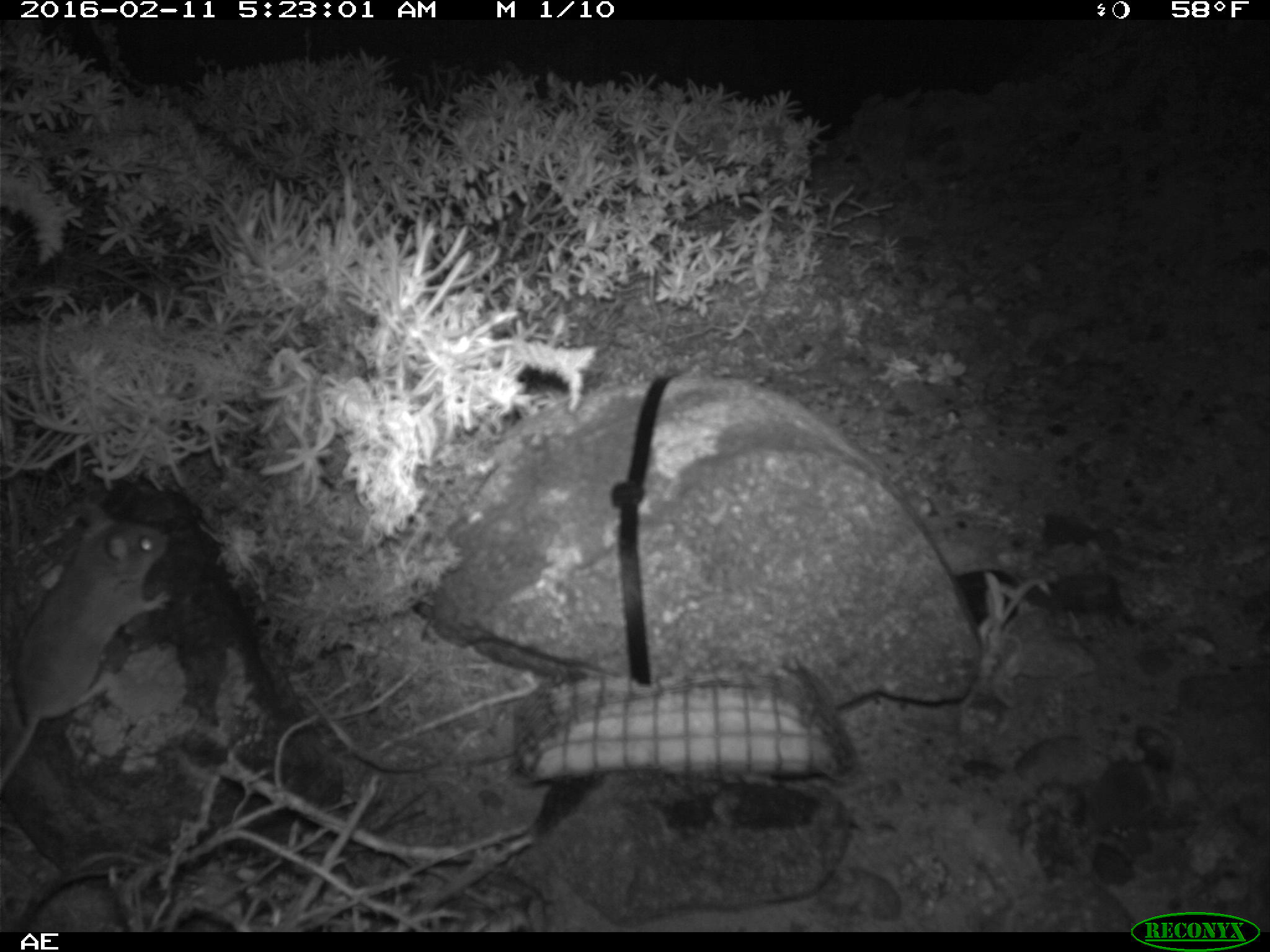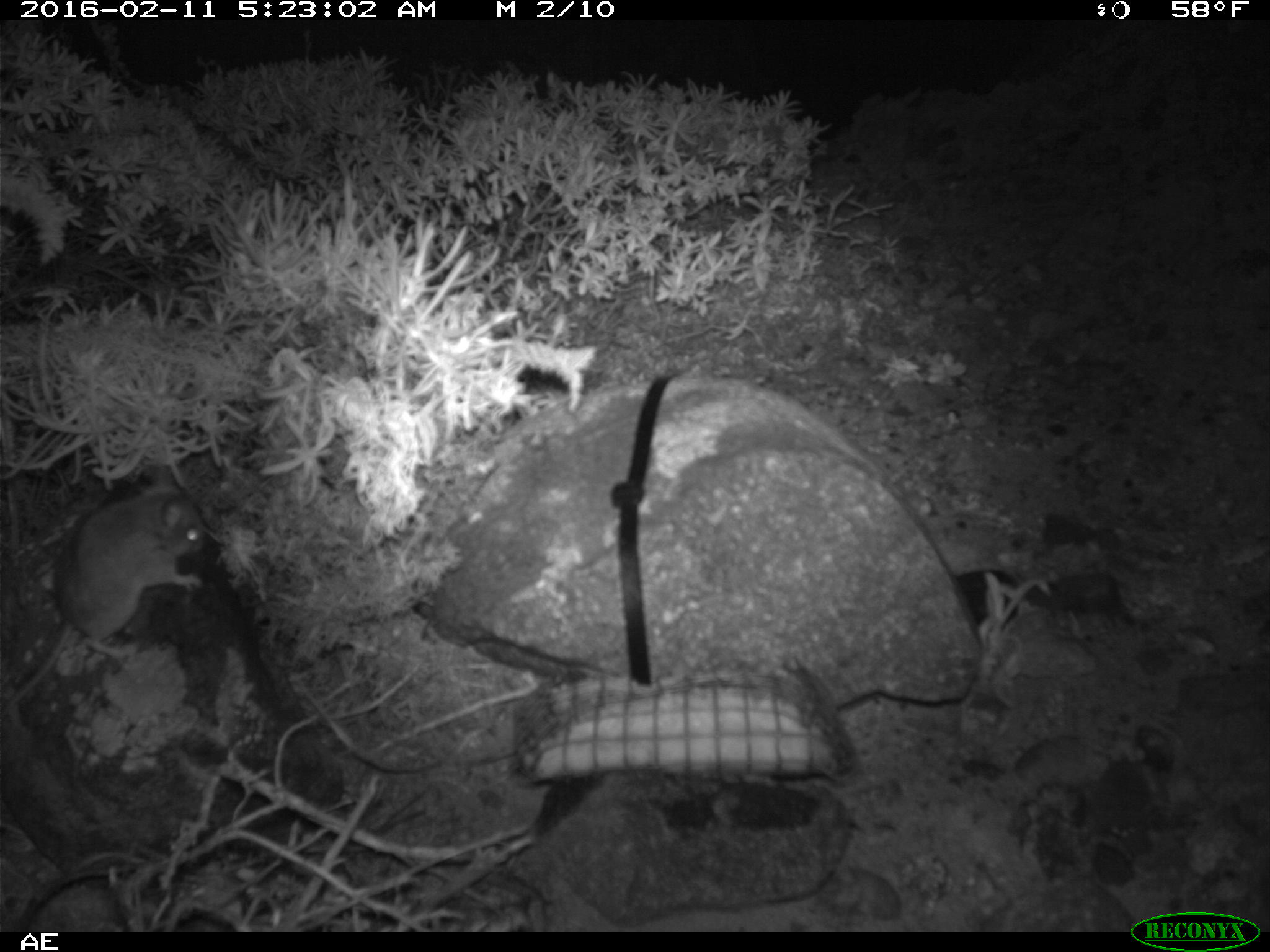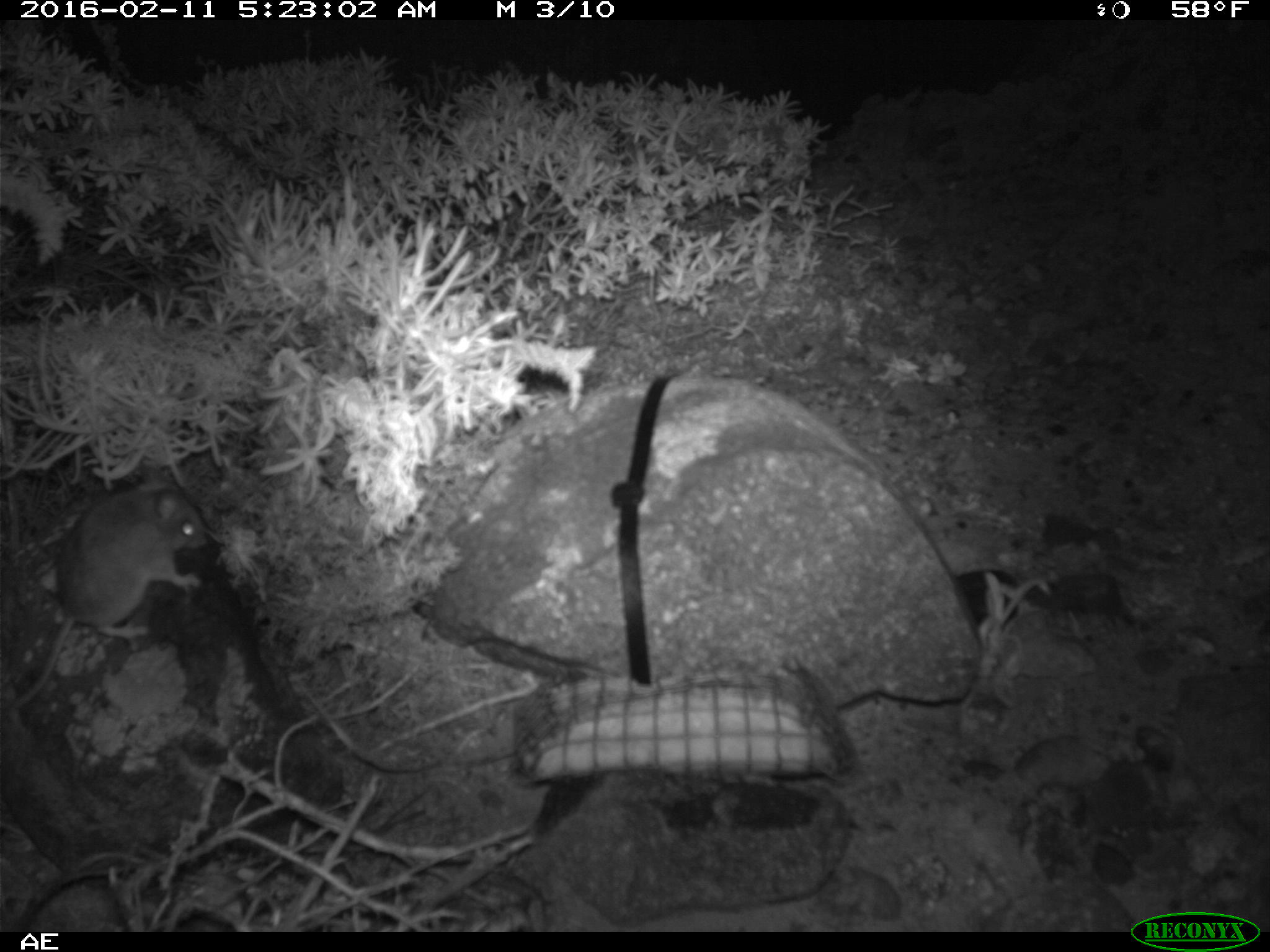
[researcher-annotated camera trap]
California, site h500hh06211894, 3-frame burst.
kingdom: Animalia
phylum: Chordata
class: Mammalia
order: Rodentia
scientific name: Rodentia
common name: rodent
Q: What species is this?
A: Rodent (Rodentia).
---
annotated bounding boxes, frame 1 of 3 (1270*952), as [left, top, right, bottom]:
rodent: [0, 495, 172, 788]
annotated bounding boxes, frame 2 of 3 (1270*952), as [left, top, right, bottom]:
rodent: [0, 469, 203, 716]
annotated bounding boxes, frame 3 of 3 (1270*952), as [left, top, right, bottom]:
rodent: [0, 456, 203, 718]